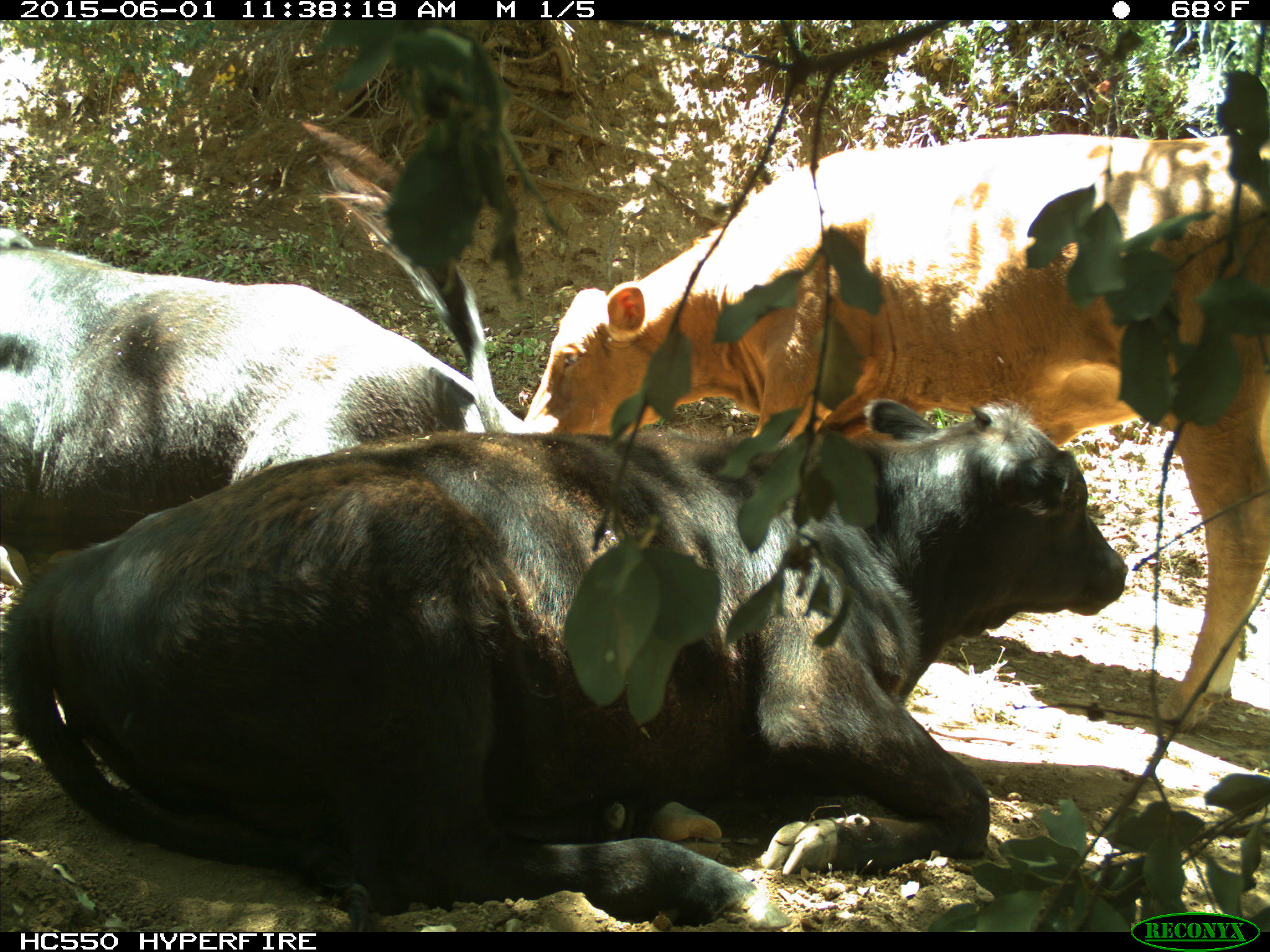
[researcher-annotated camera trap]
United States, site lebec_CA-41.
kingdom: Animalia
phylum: Chordata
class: Mammalia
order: Artiodactyla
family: Bovidae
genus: Bos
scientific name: Bos taurus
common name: domestic cow